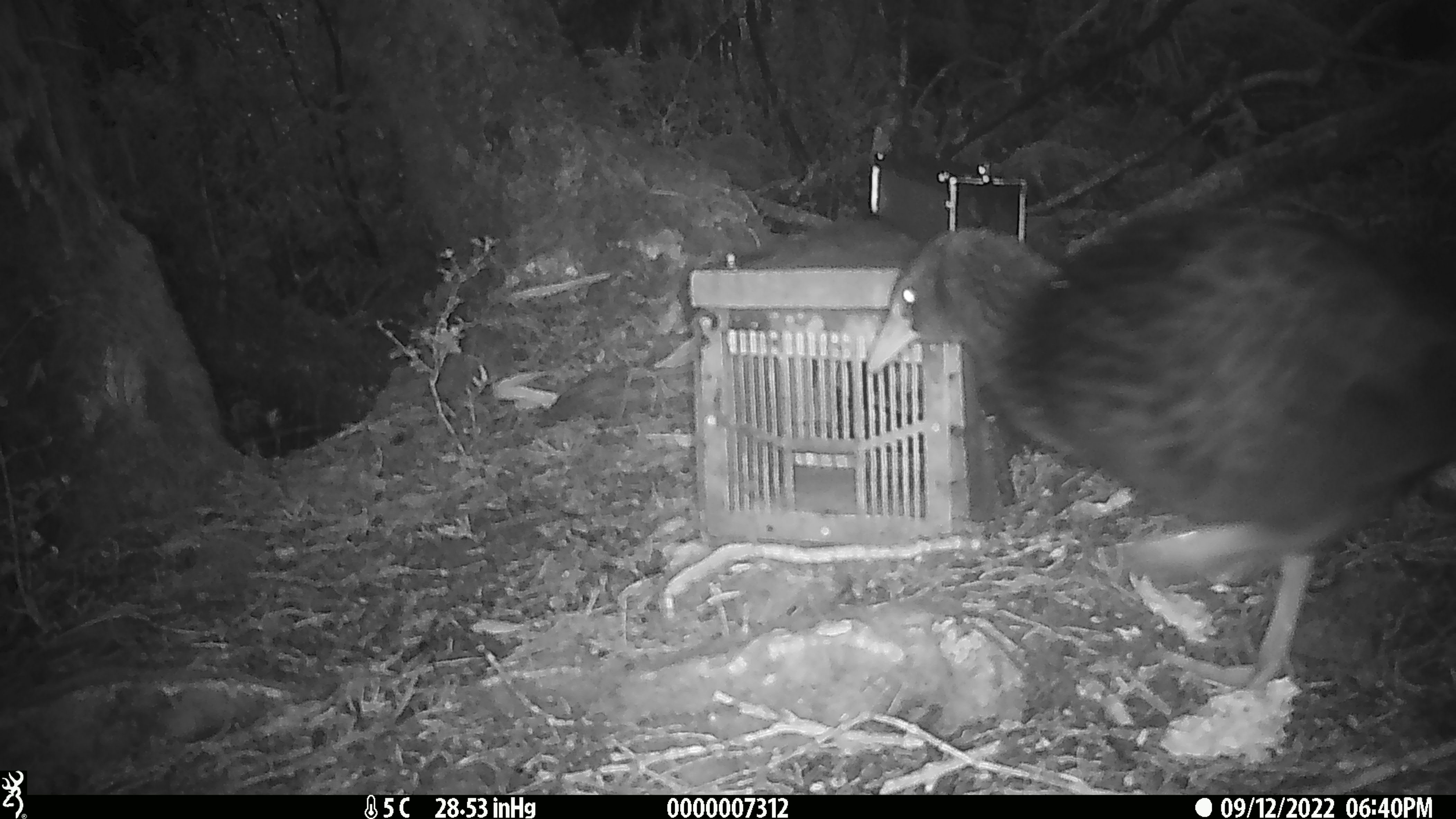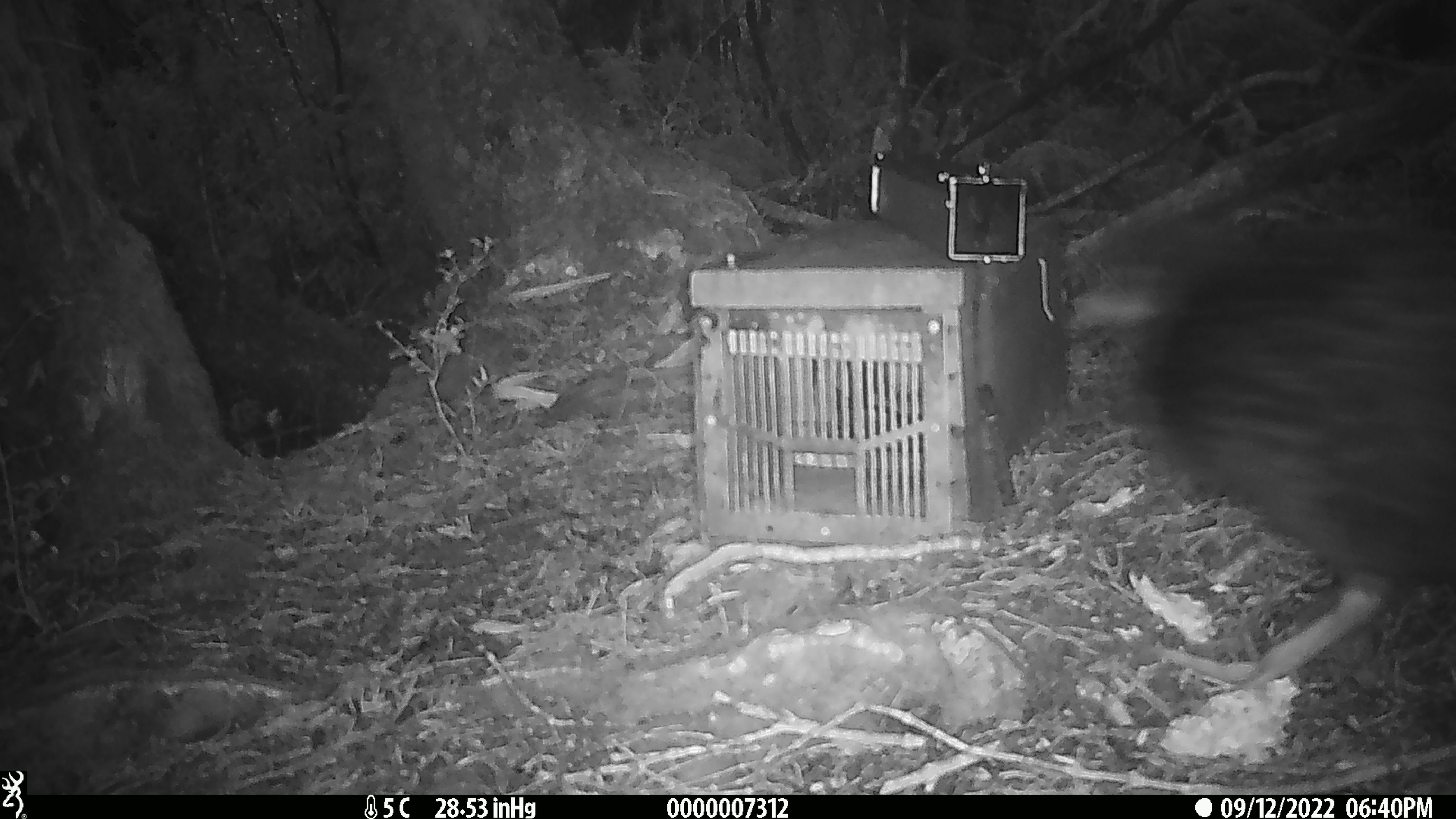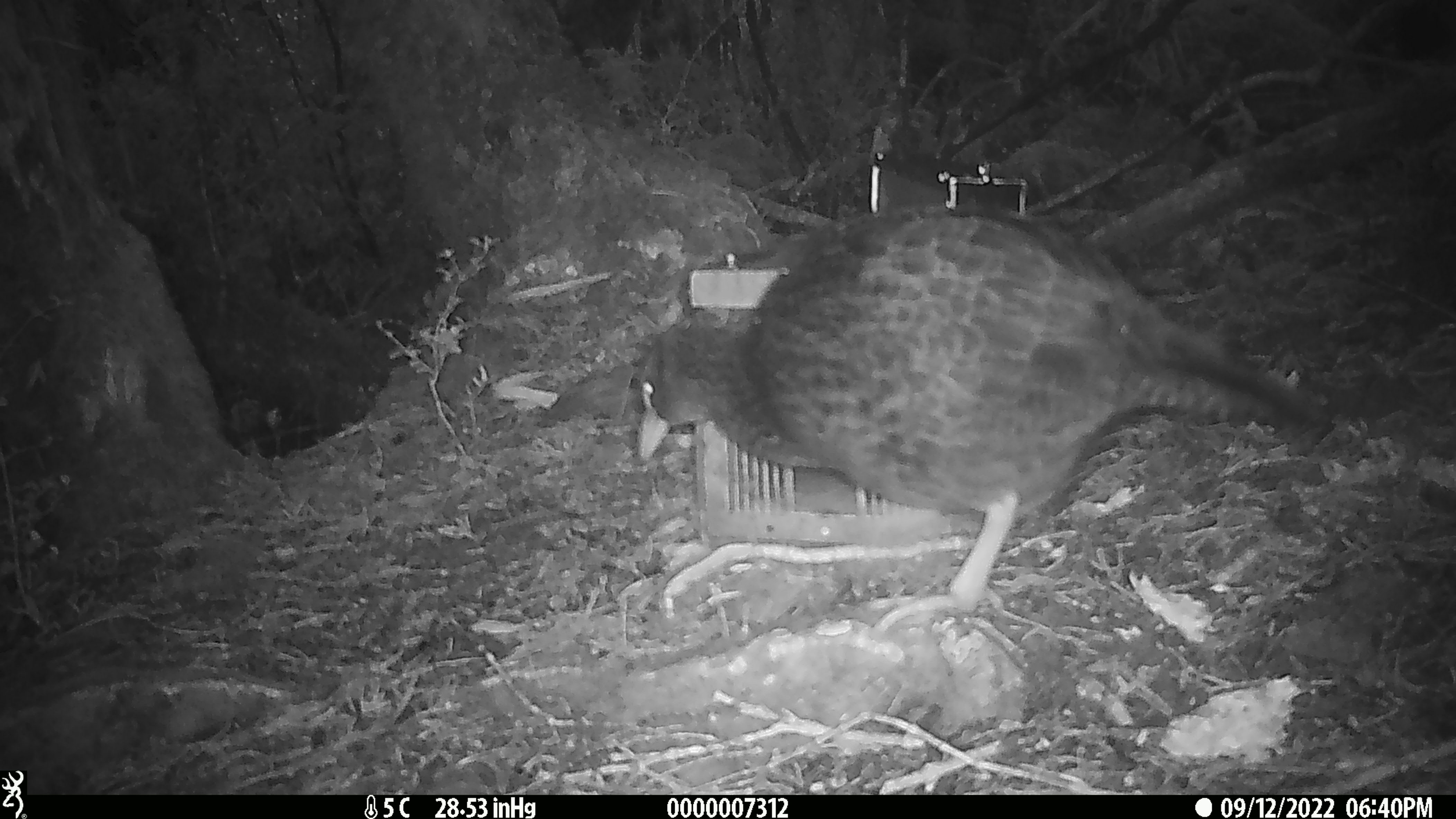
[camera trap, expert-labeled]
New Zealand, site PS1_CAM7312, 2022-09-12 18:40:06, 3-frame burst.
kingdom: Animalia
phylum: Chordata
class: Aves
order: Gruiformes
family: Rallidae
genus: Gallirallus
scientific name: Gallirallus australis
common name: weka